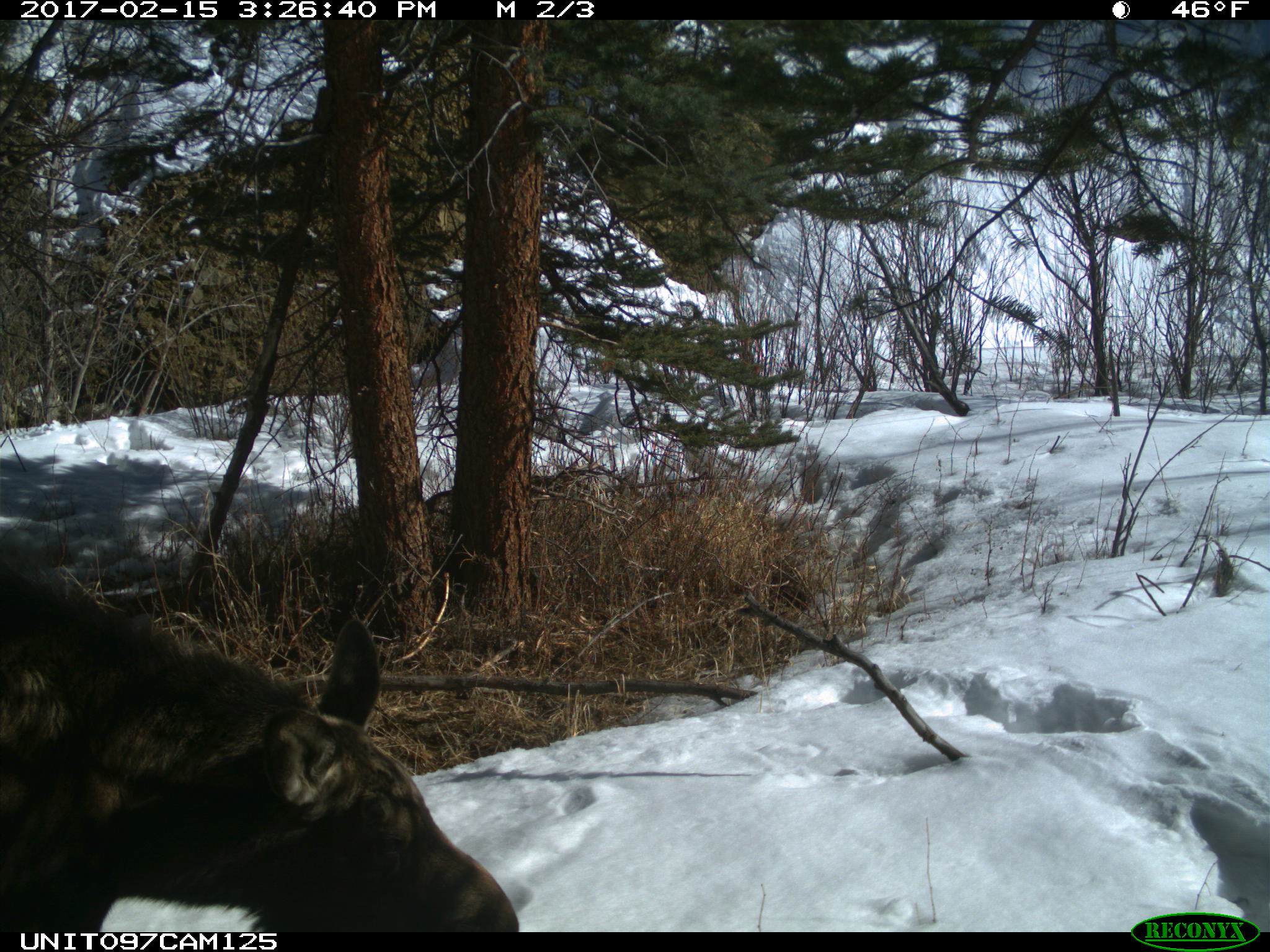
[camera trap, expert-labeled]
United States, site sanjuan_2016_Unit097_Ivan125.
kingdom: Animalia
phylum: Chordata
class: Mammalia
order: Artiodactyla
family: Cervidae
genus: Alces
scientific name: Alces alces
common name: moose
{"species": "Alces alces (moose)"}